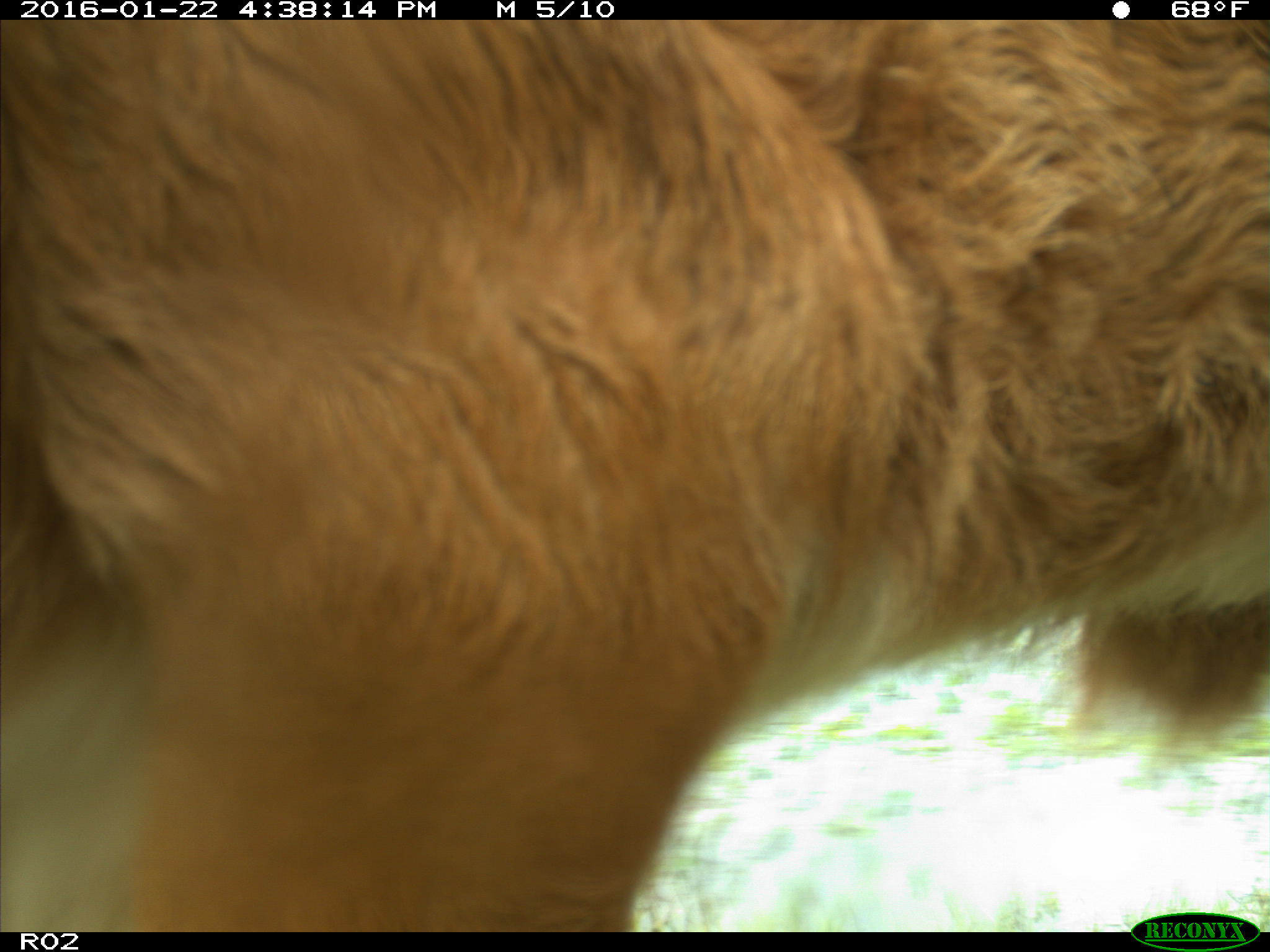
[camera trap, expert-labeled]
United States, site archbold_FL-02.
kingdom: Animalia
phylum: Chordata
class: Mammalia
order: Artiodactyla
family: Bovidae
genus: Bos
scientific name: Bos taurus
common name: domestic cow